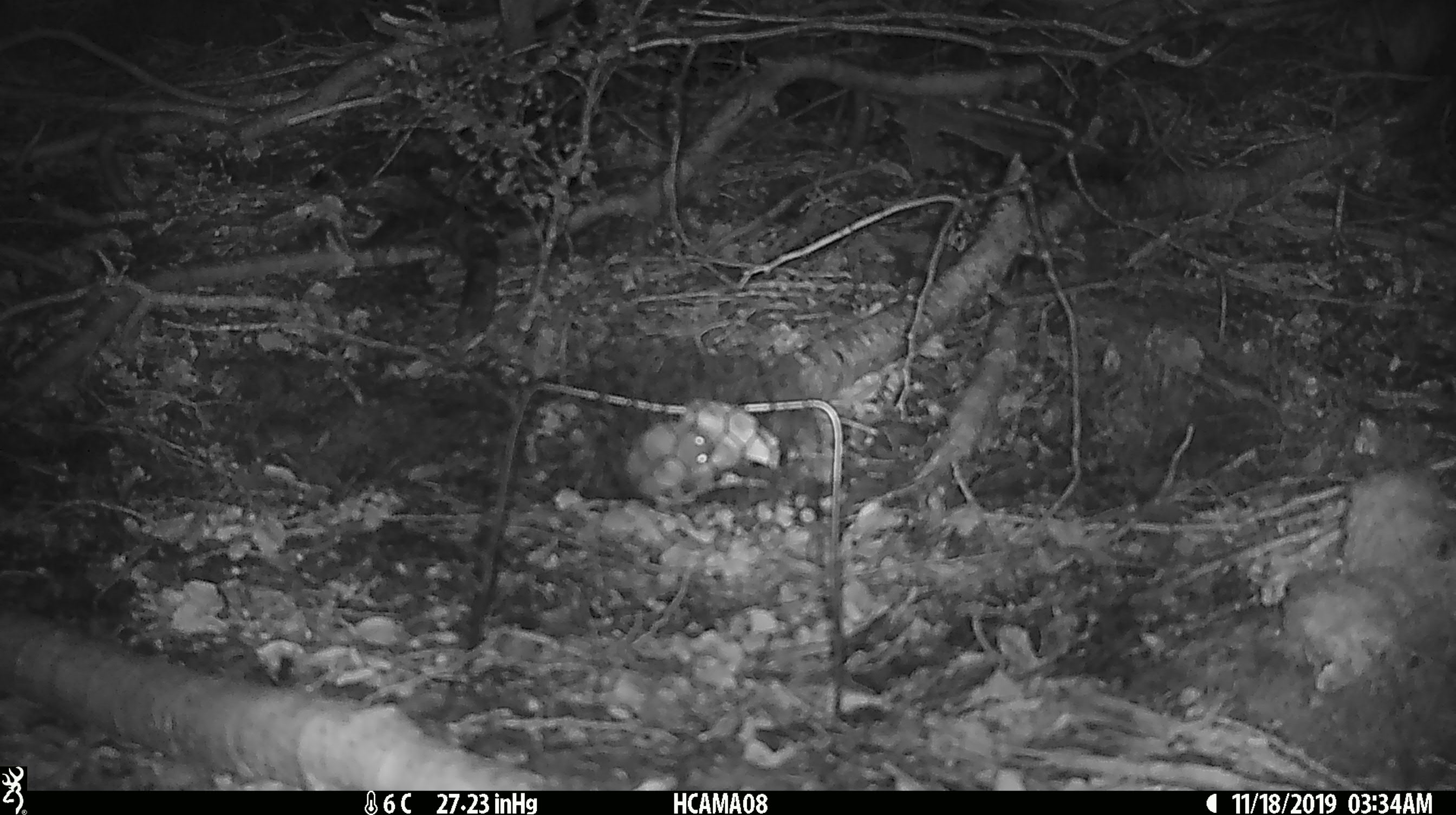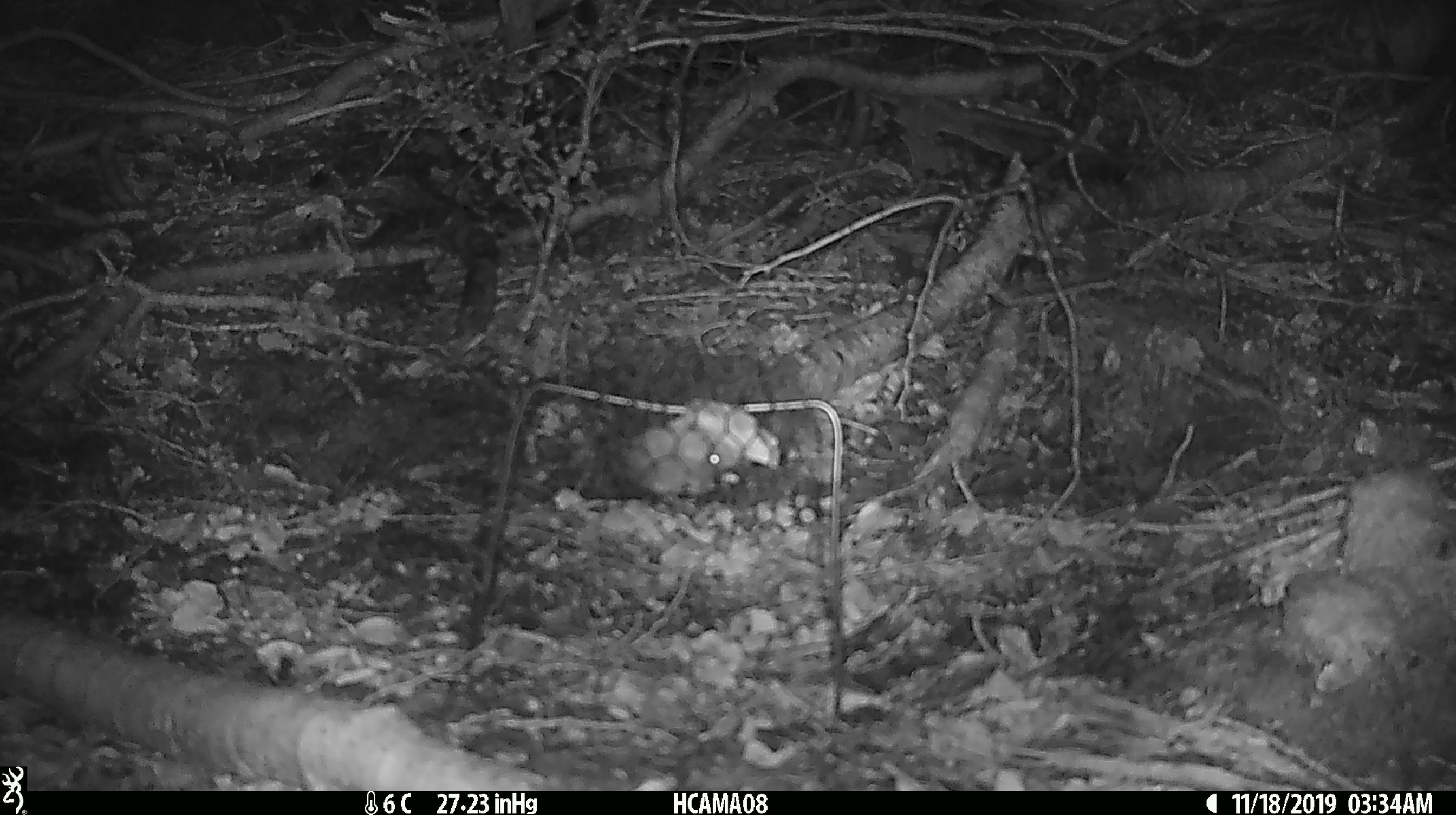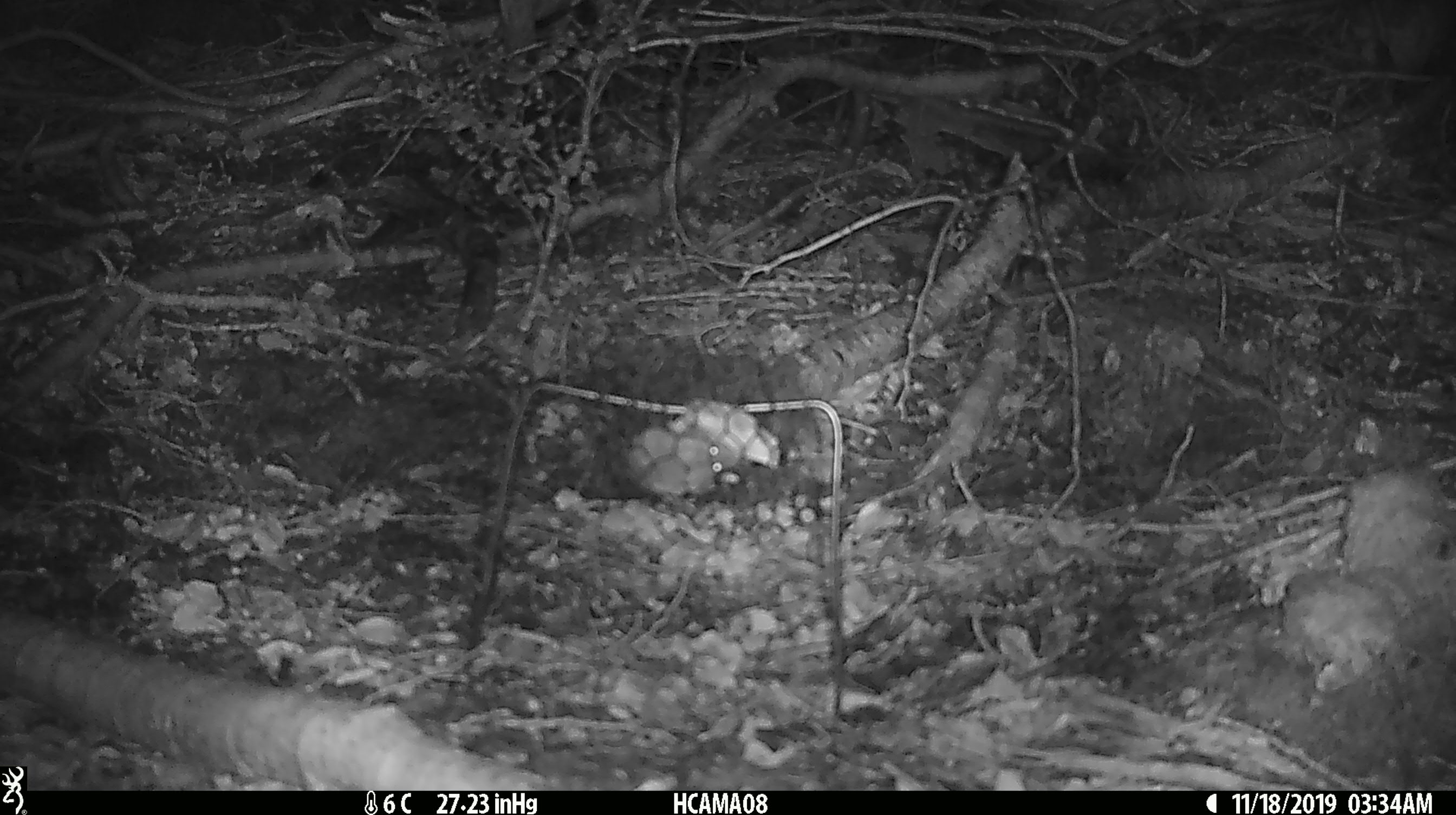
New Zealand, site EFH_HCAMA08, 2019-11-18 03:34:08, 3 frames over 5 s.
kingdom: Animalia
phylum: Chordata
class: Mammalia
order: Rodentia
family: Muridae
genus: Mus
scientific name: Mus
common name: mouse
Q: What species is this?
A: Mouse (Mus).